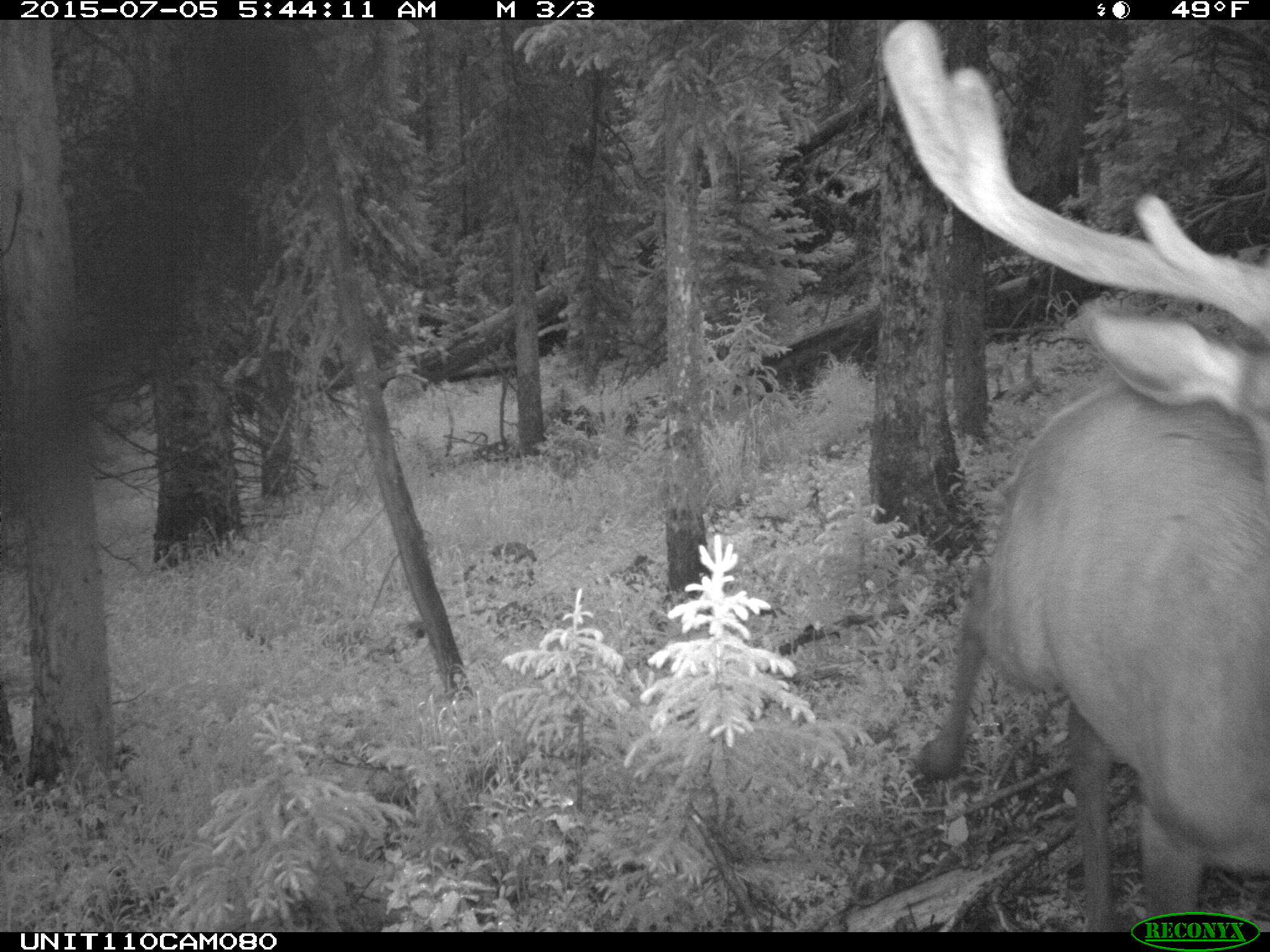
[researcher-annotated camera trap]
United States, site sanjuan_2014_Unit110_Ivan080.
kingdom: Animalia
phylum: Chordata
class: Mammalia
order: Artiodactyla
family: Cervidae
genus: Cervus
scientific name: Cervus elaphus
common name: red deer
Cervus elaphus (red deer).